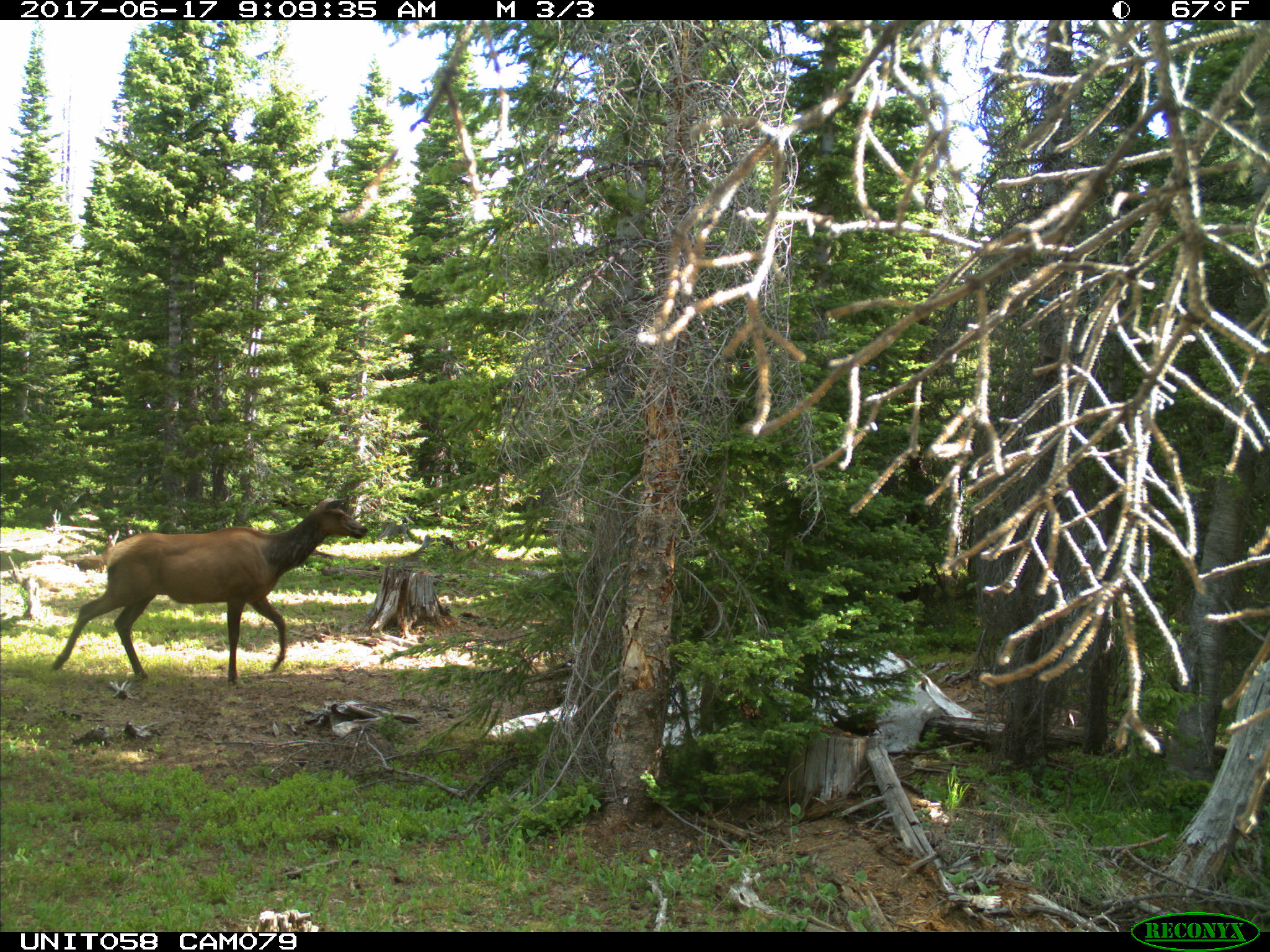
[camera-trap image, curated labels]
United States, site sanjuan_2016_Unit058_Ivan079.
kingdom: Animalia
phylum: Chordata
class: Mammalia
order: Artiodactyla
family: Cervidae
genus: Cervus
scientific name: Cervus elaphus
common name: red deer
Cervus elaphus (red deer).